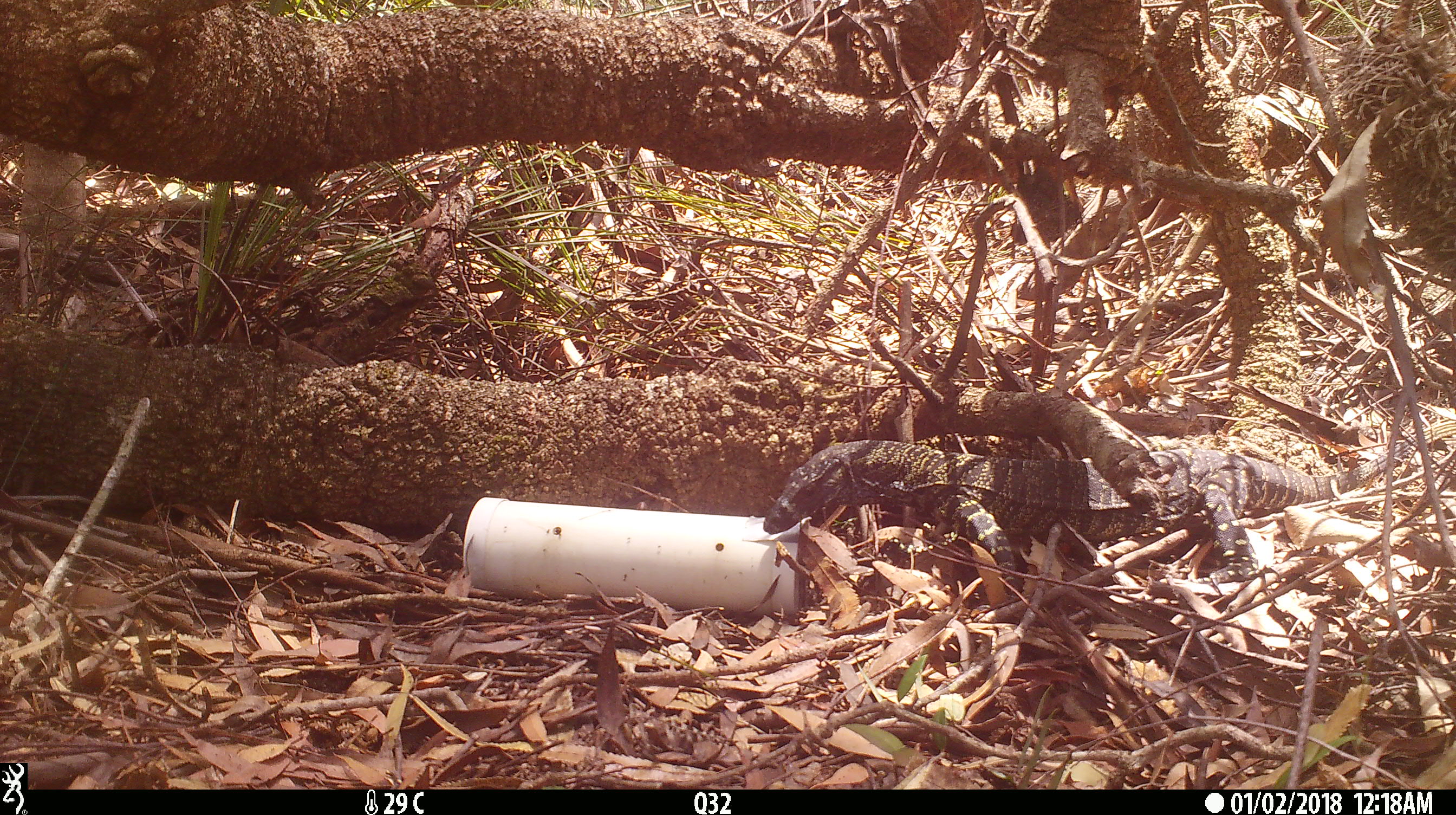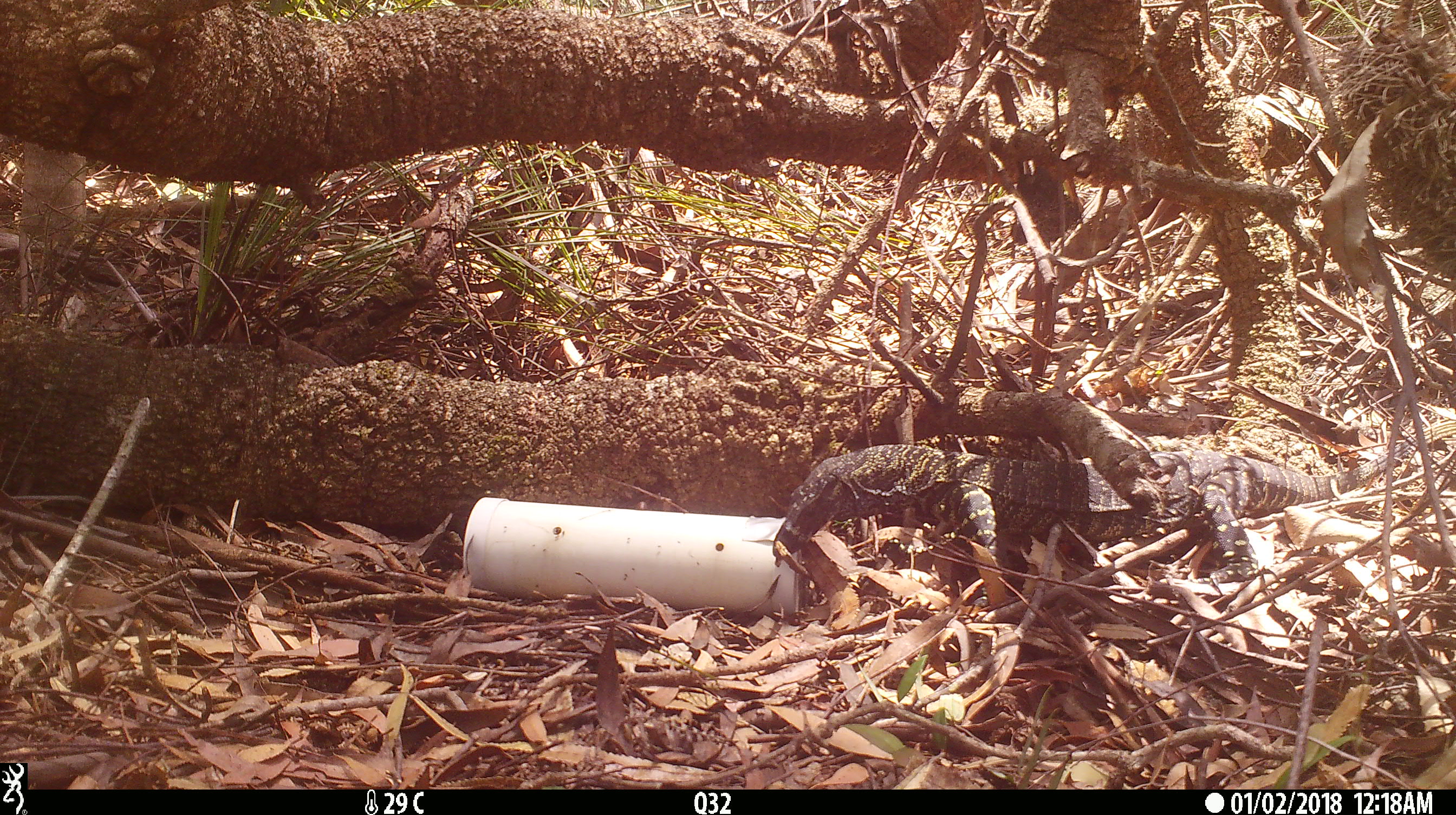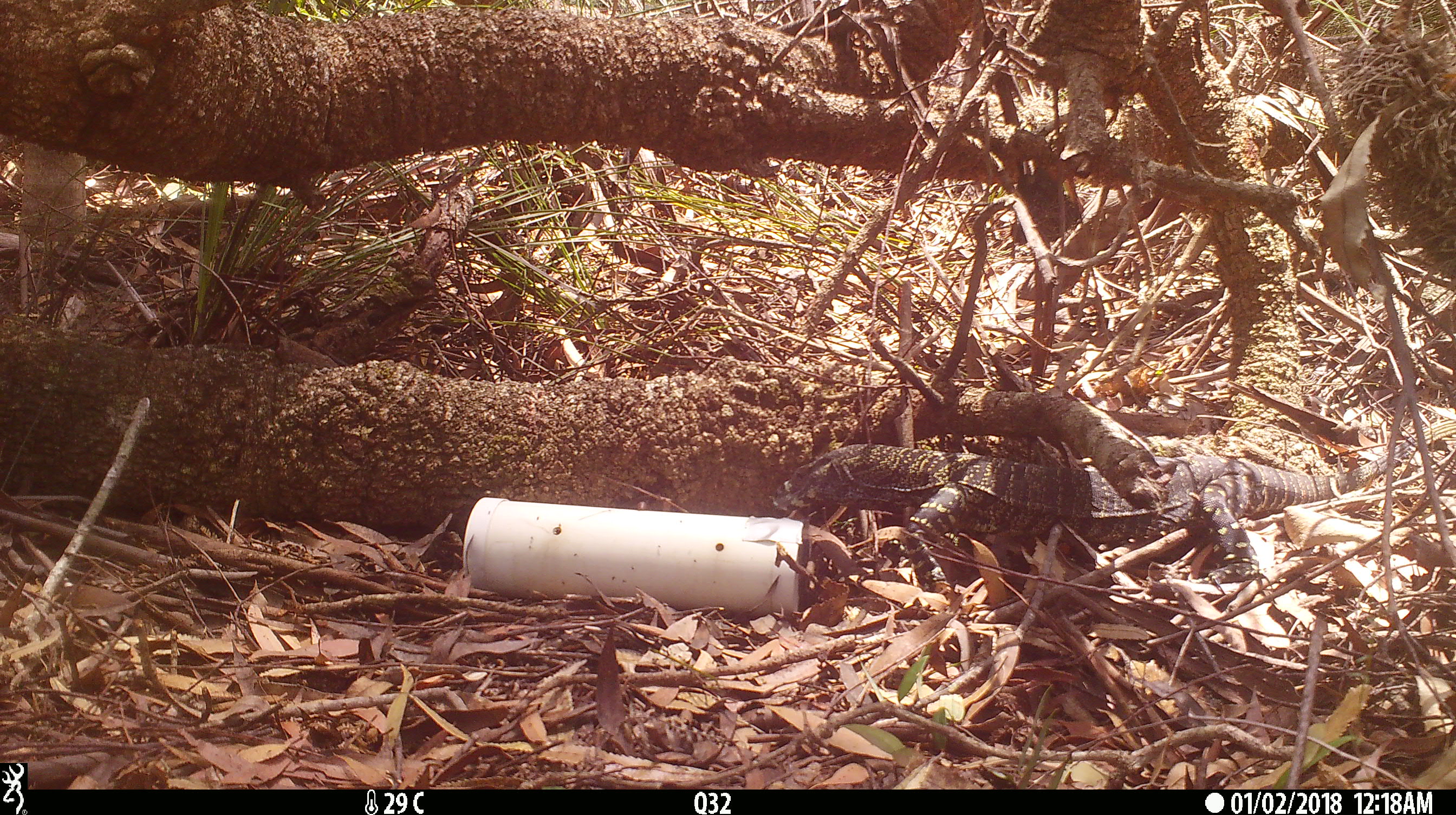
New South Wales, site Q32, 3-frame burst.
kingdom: Animalia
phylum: Chordata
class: Reptilia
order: Squamata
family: Varanidae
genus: Varanus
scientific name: Varanus varius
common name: lace monitor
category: goanna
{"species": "goanna (lace monitor) (Varanus varius)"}